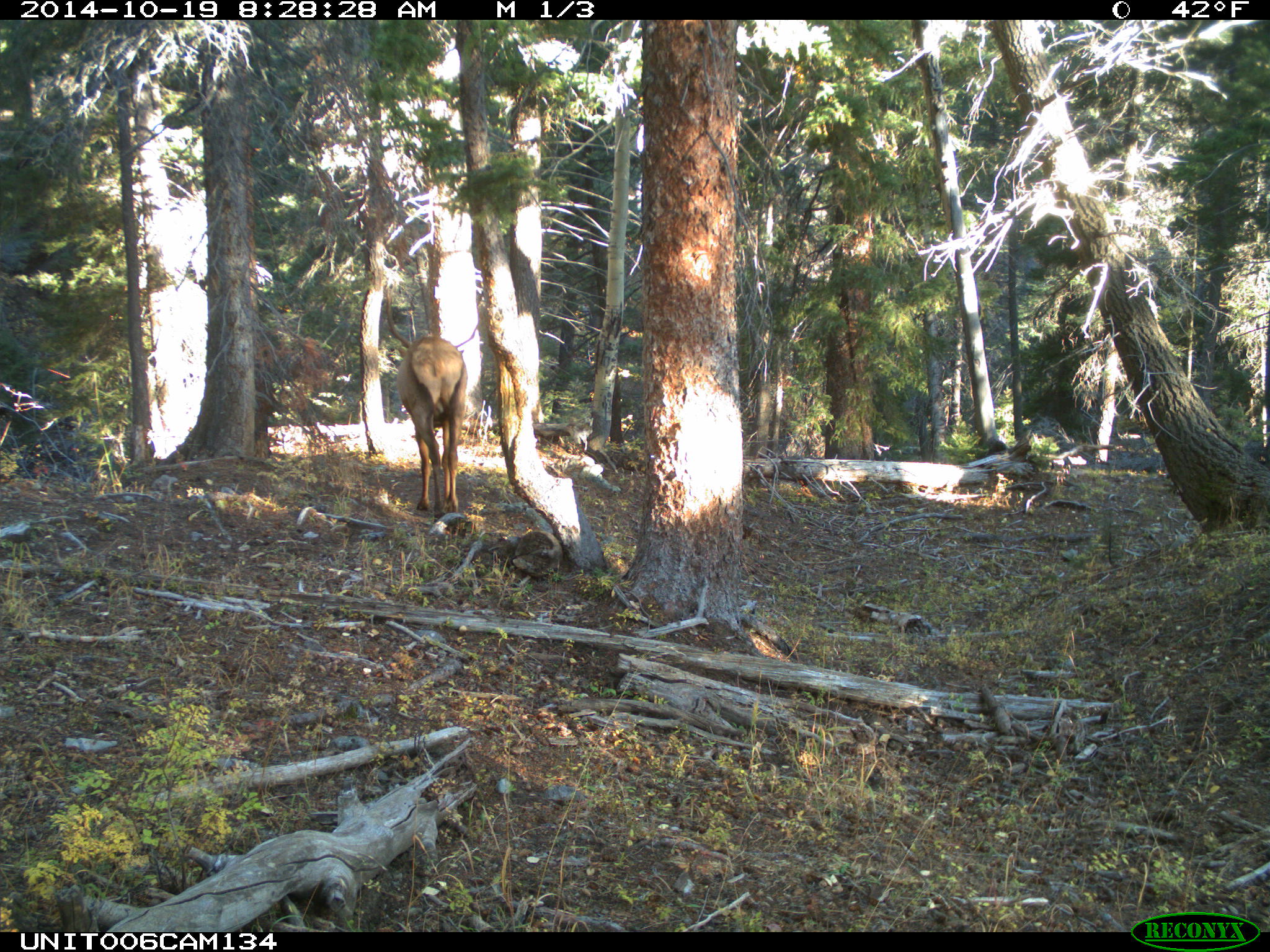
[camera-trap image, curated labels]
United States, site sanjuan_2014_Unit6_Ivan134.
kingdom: Animalia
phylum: Chordata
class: Mammalia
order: Artiodactyla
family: Cervidae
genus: Cervus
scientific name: Cervus elaphus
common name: red deer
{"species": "Cervus elaphus (red deer)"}